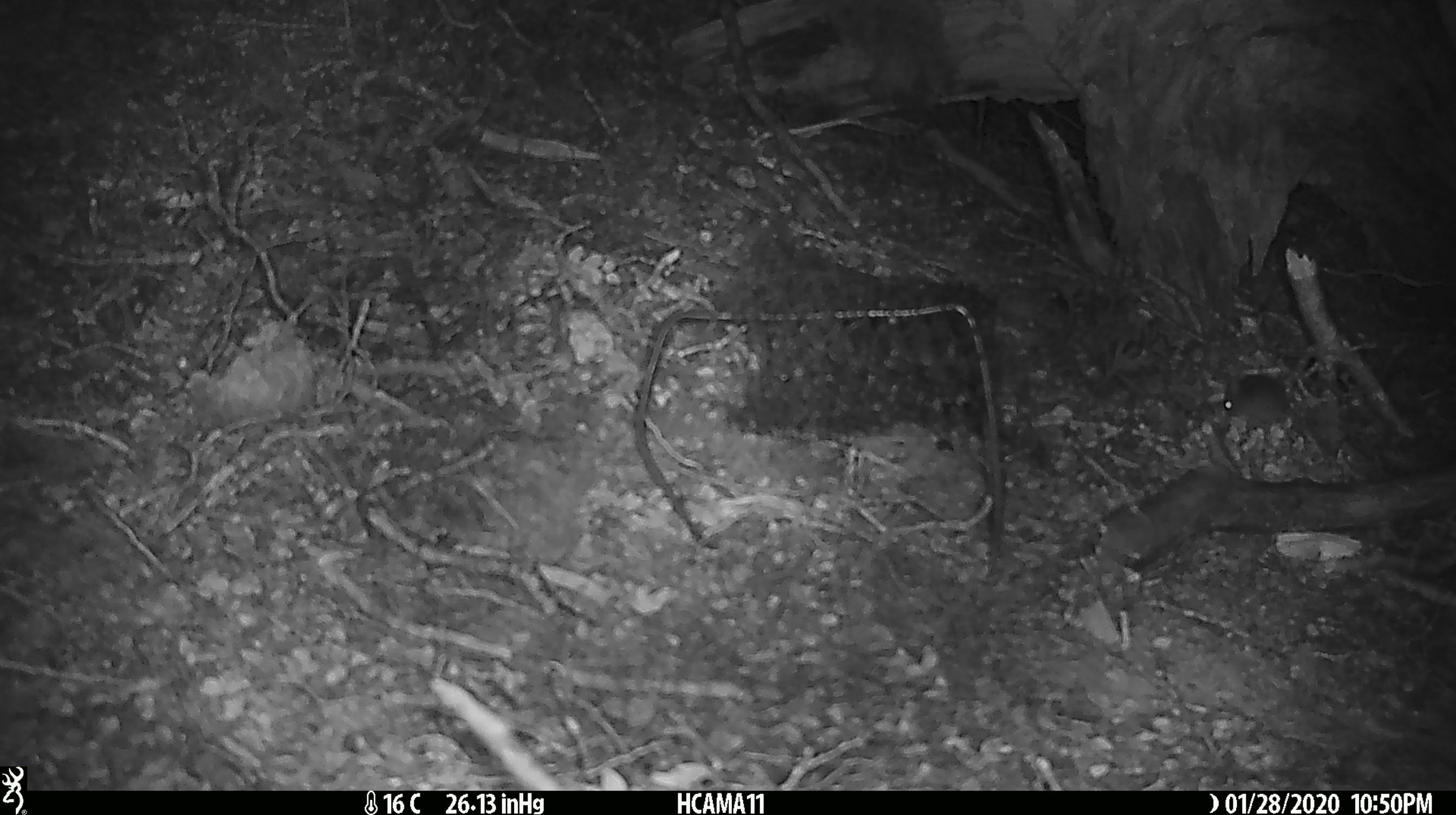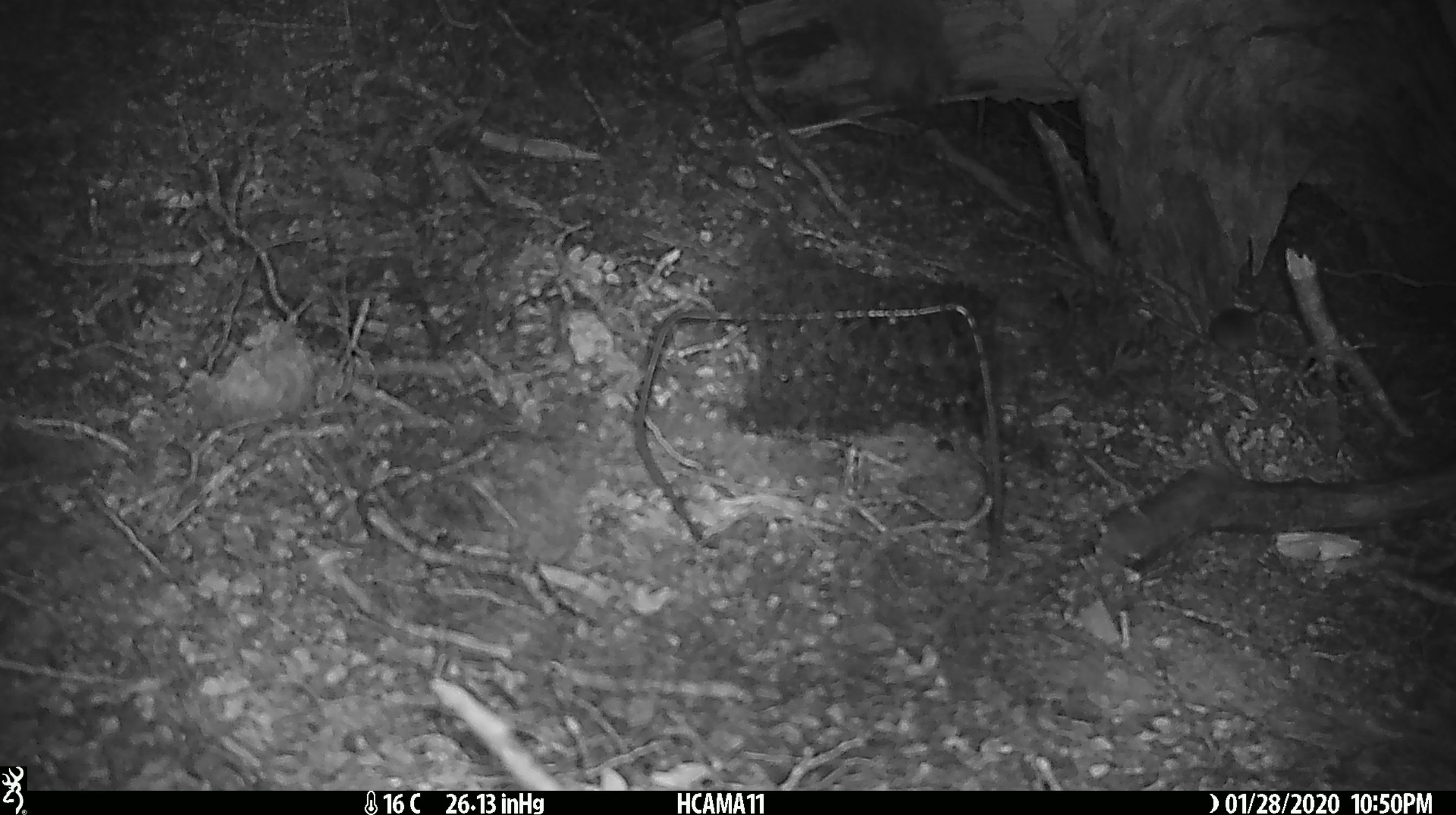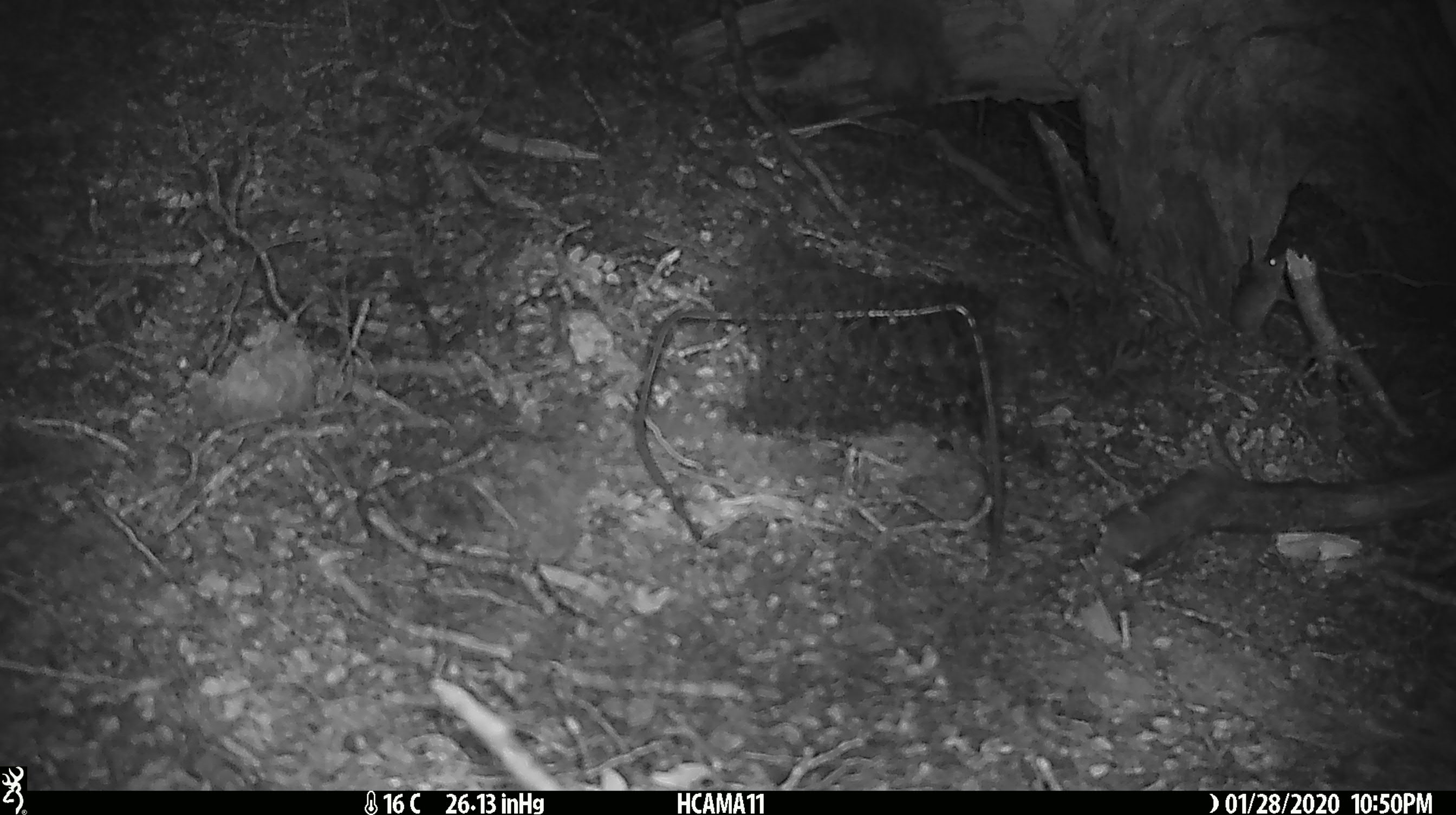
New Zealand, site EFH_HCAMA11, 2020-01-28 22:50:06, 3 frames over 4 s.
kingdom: Animalia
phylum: Chordata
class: Mammalia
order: Rodentia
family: Muridae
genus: Mus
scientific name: Mus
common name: mouse